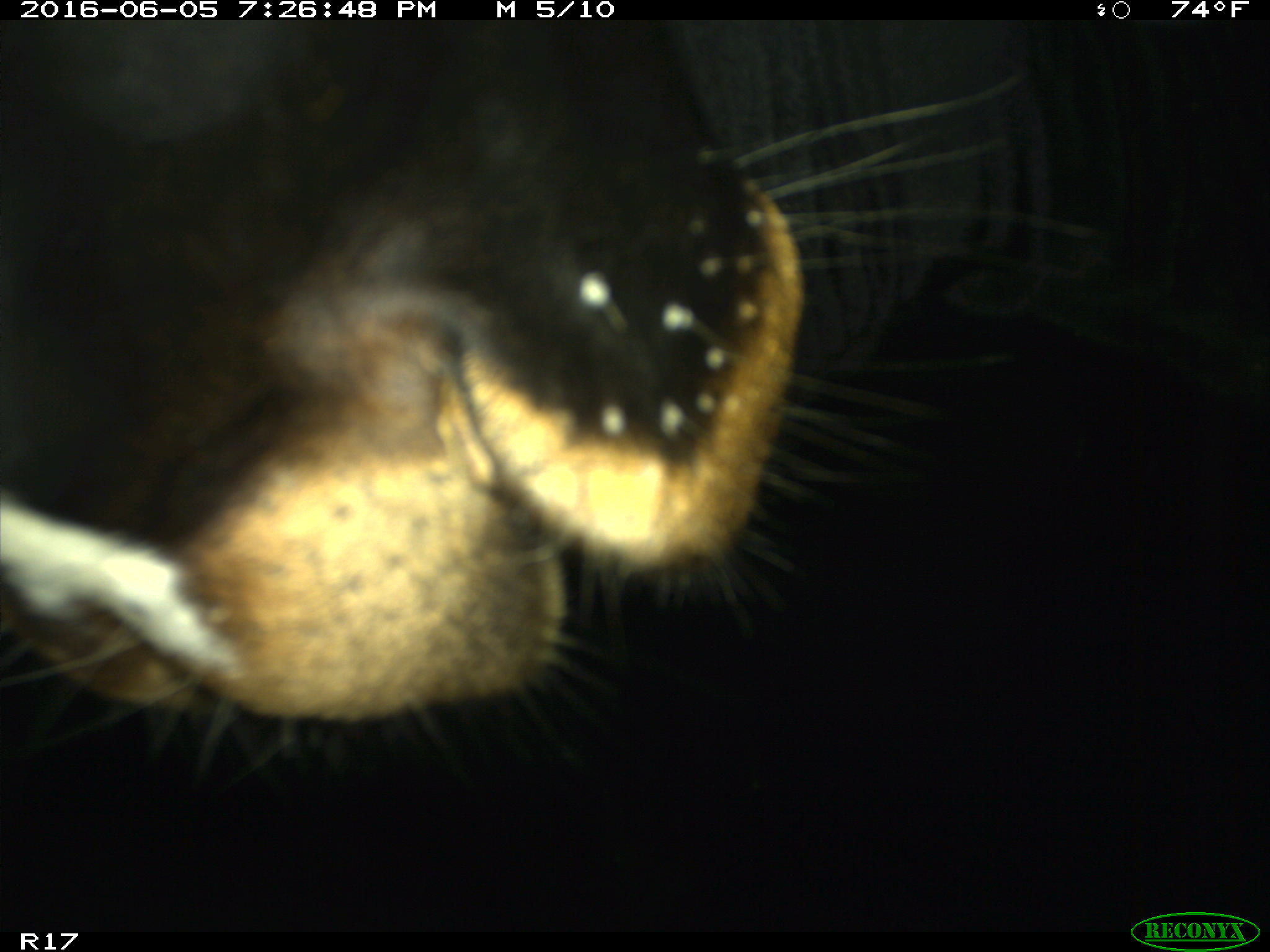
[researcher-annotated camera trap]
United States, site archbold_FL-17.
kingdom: Animalia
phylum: Chordata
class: Mammalia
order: Artiodactyla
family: Bovidae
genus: Bos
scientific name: Bos taurus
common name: domestic cow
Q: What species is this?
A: Bos taurus (domestic cow).